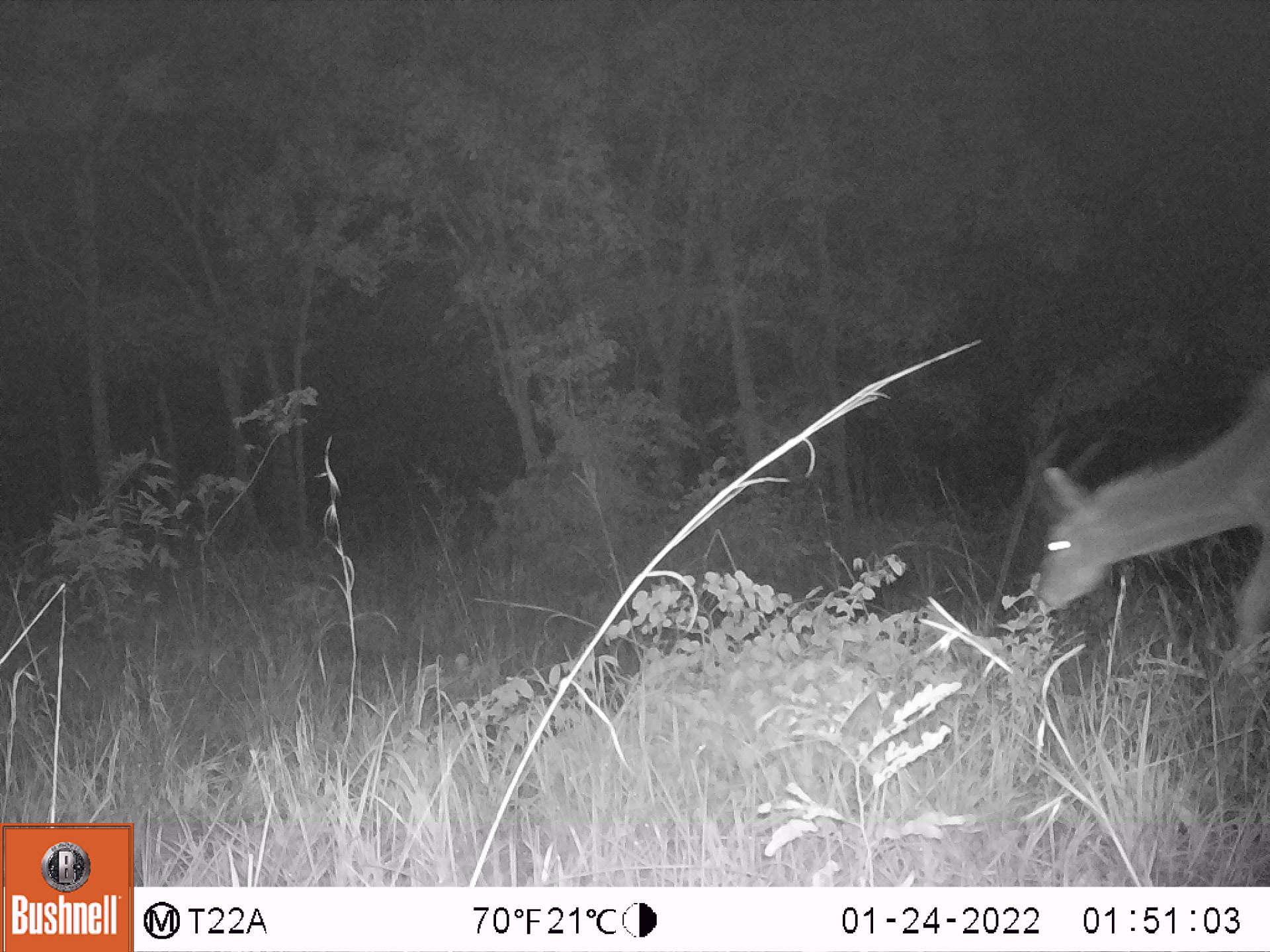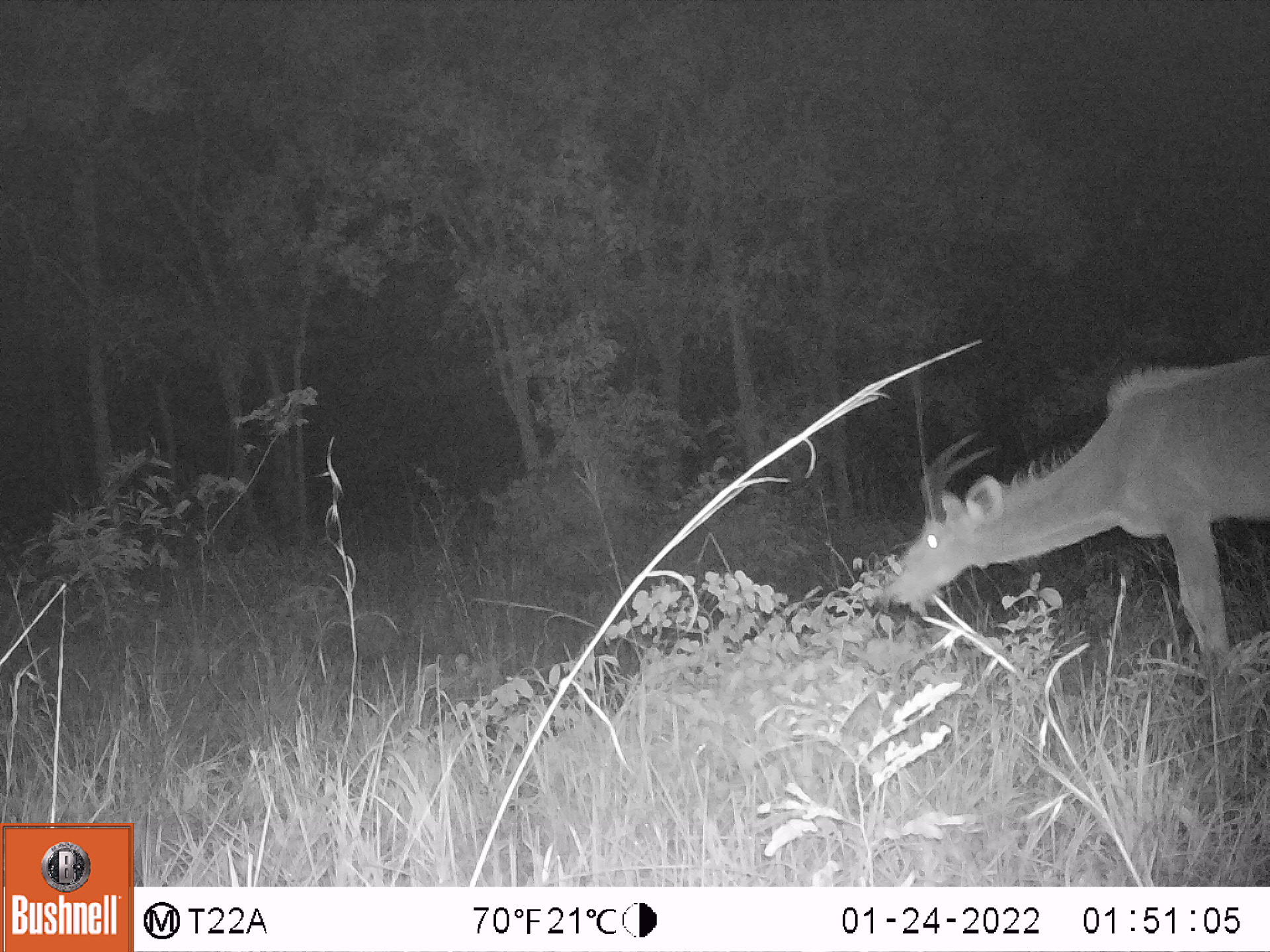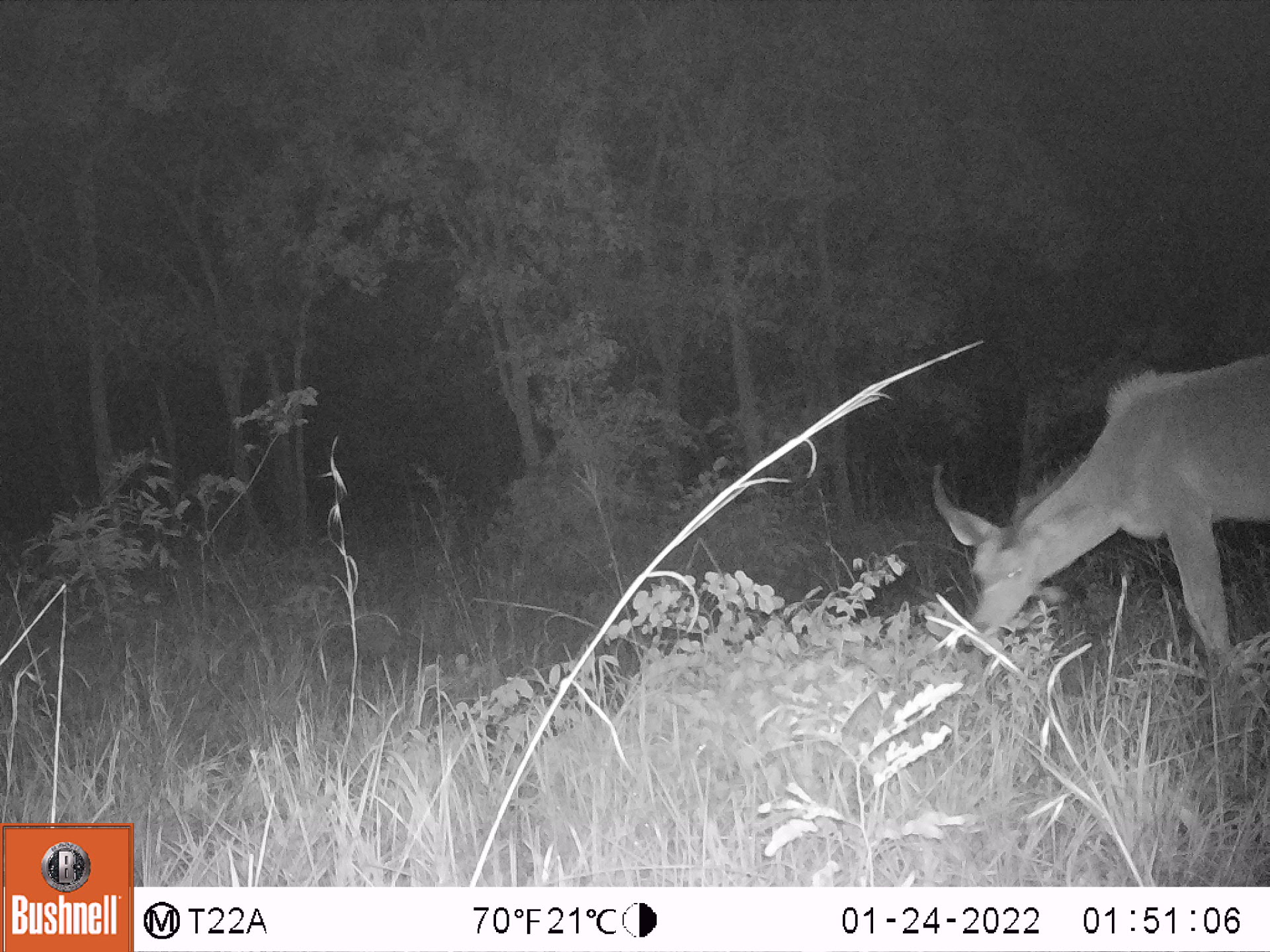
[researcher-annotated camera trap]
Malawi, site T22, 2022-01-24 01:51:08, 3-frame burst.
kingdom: Animalia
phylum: Chordata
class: Mammalia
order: Artiodactyla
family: Bovidae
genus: Tragelaphus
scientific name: Tragelaphus strepsiceros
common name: greater kudu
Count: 1.